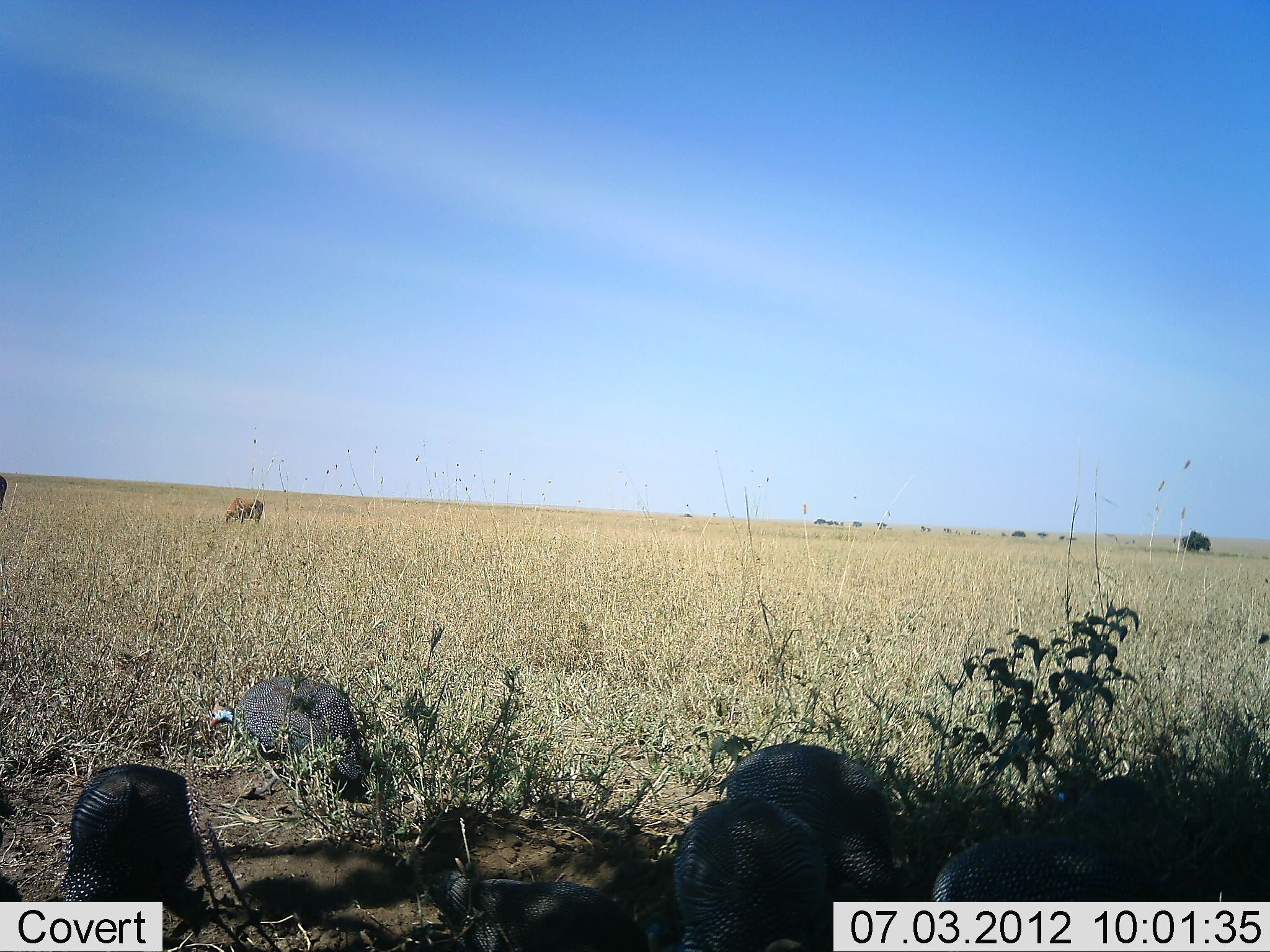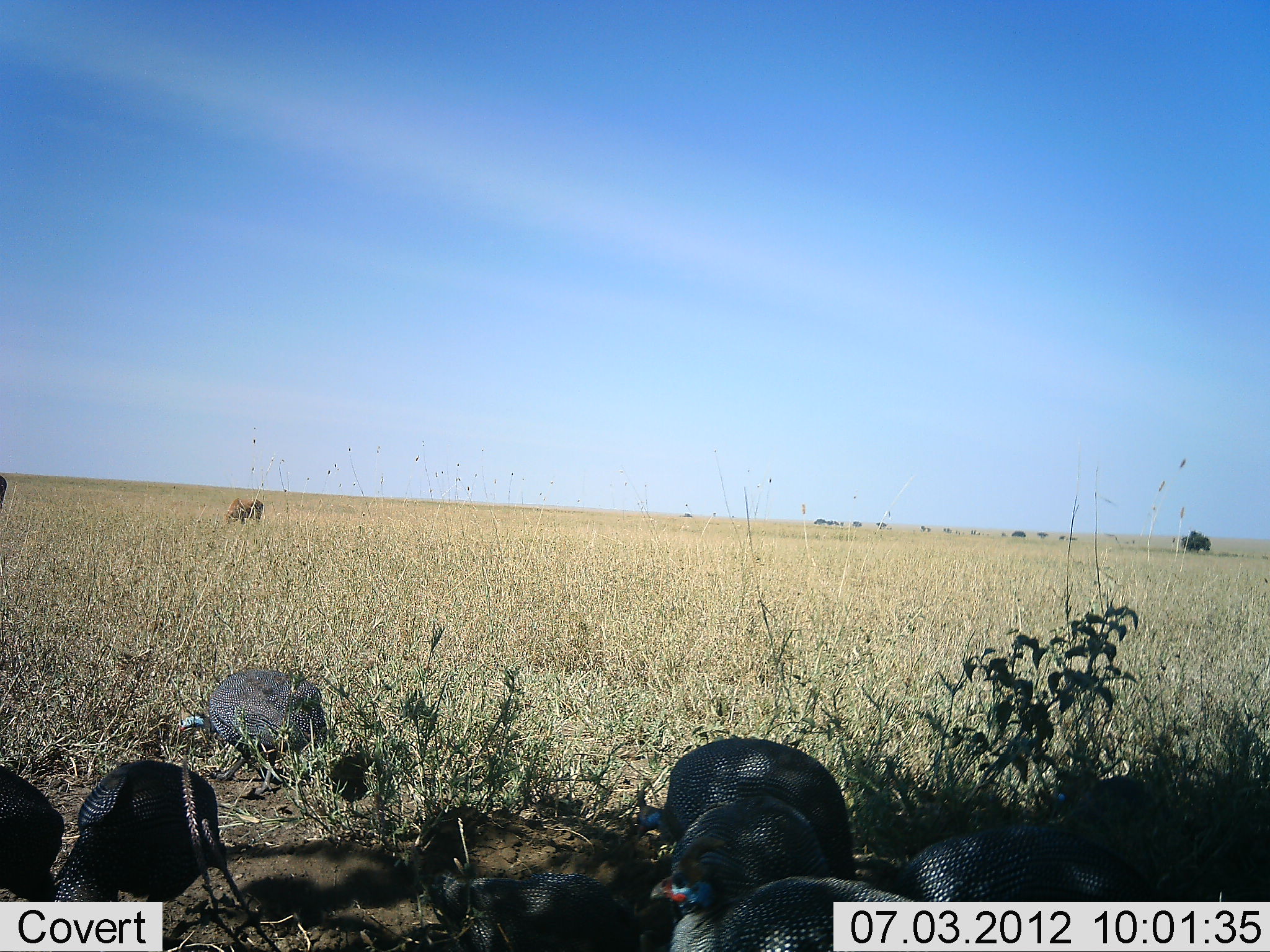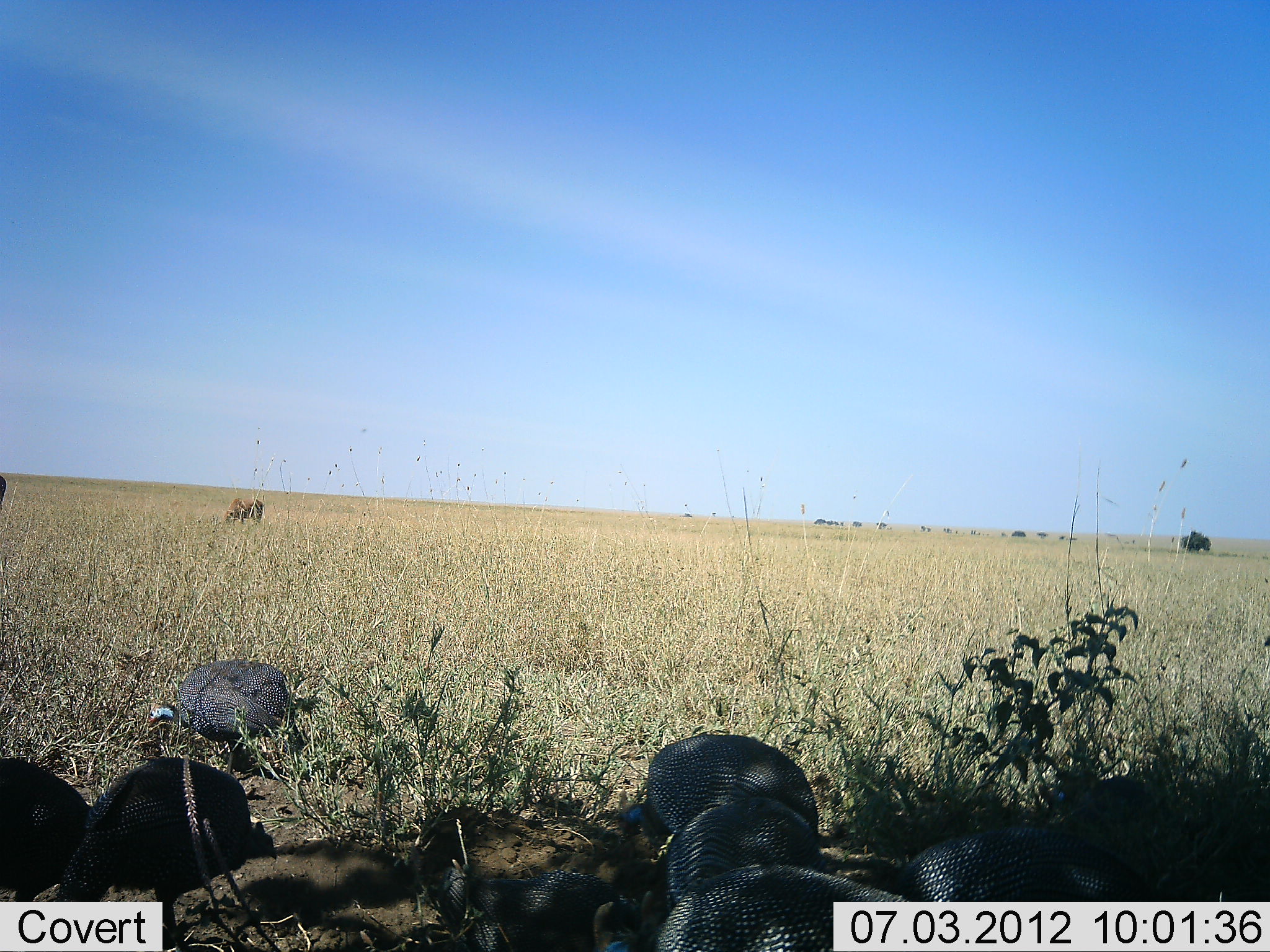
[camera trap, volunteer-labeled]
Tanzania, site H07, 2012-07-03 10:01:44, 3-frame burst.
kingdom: Animalia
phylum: Chordata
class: Aves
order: Galliformes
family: Numididae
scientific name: Numididae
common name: guinea fowl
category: guineafowl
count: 7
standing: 25%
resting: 4%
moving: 29%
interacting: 4%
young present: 0%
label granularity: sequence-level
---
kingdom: Animalia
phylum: Chordata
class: Mammalia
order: Artiodactyla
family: Bovidae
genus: Connochaetes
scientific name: Connochaetes taurinus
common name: blue wildebeest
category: wildebeest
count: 2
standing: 33%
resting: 0%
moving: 0%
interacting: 0%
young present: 0%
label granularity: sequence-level